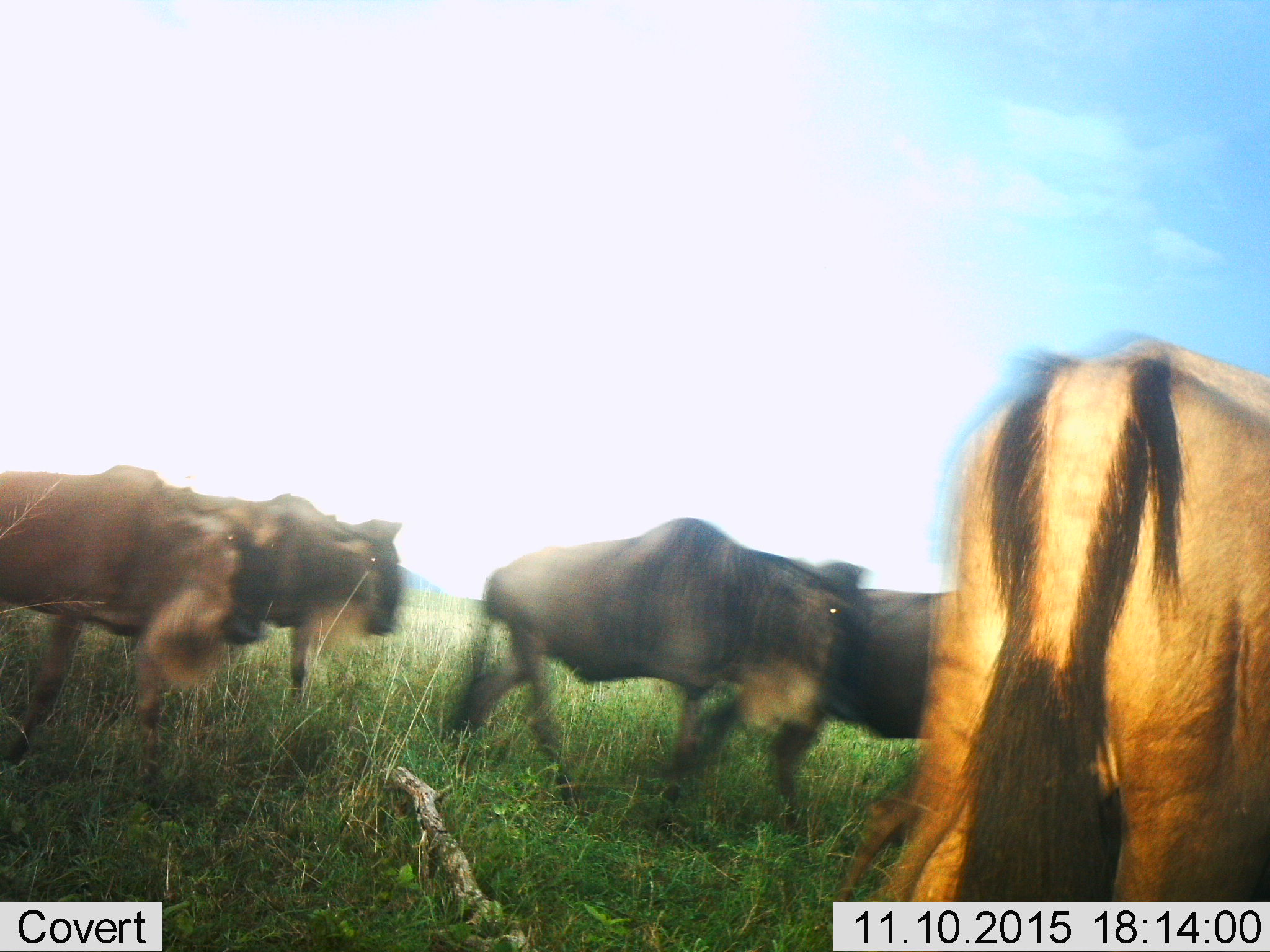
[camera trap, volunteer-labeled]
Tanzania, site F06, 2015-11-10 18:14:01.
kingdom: Animalia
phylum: Chordata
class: Mammalia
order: Artiodactyla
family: Bovidae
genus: Connochaetes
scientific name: Connochaetes taurinus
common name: blue wildebeest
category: wildebeest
Wildebeest (blue wildebeest) (Connochaetes taurinus), count 5. Behavior (volunteer vote fractions): standing 17%, resting 0%, moving 94%, interacting 11%. Young present (vote fraction): 0%. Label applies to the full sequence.